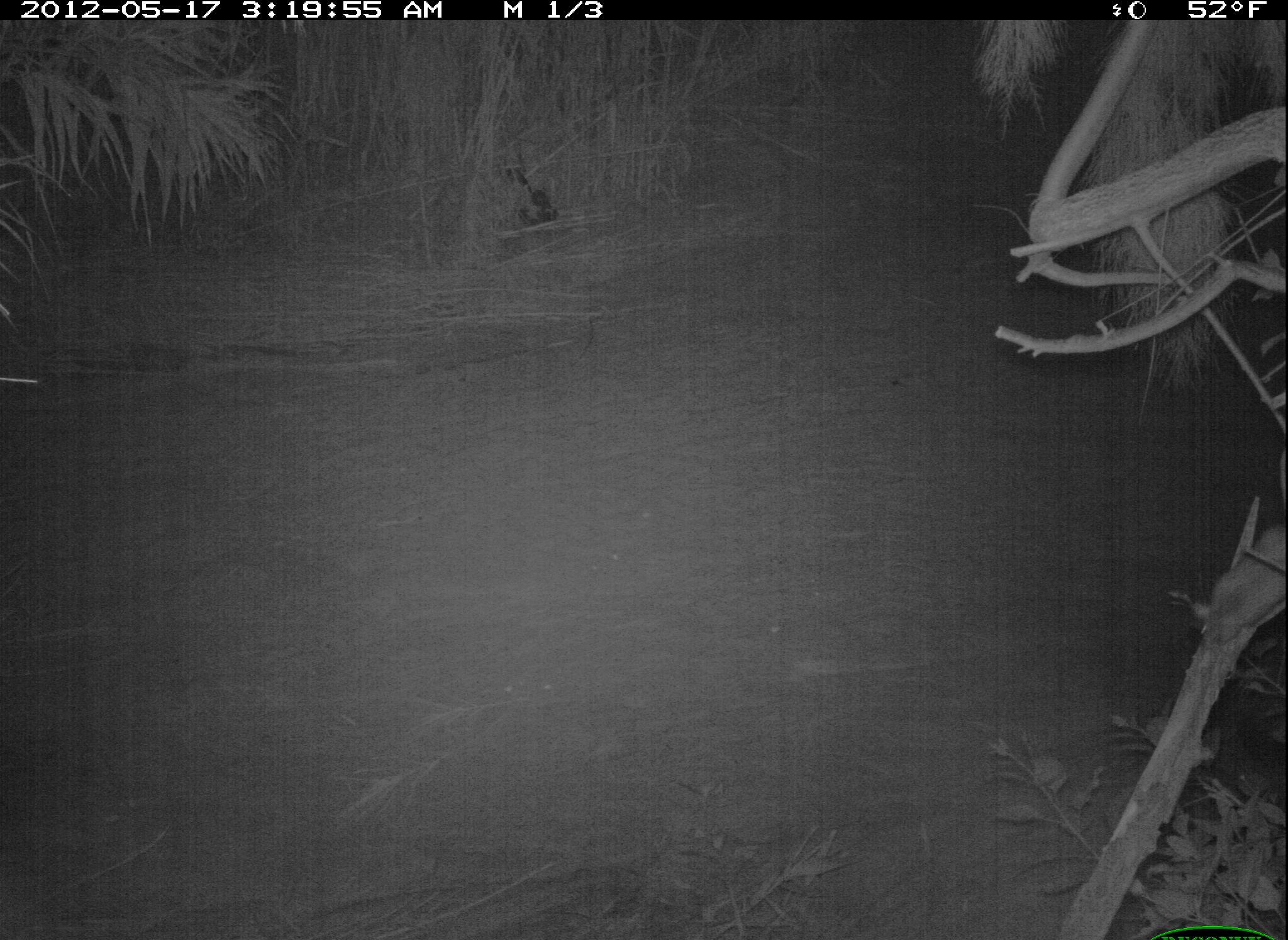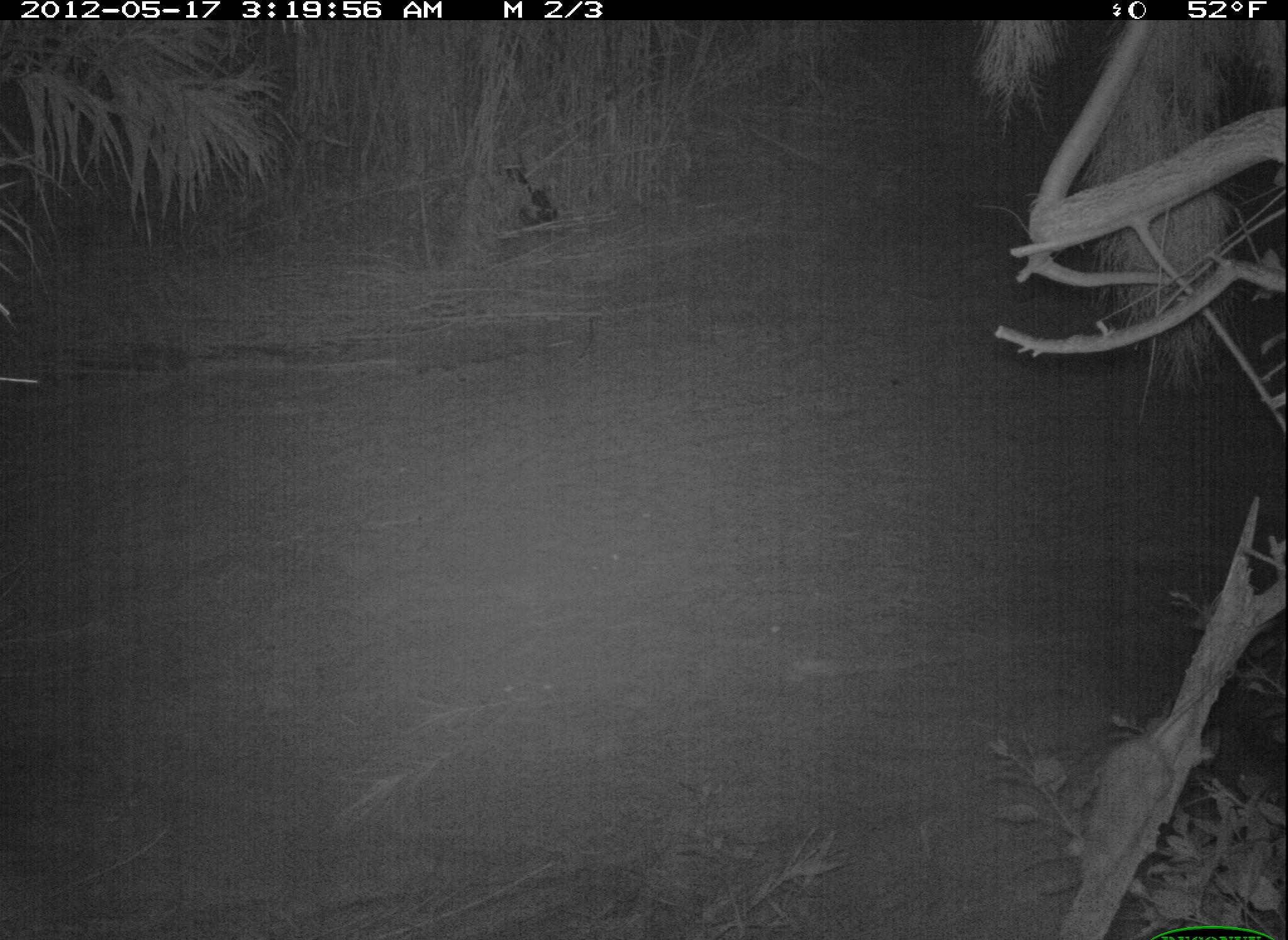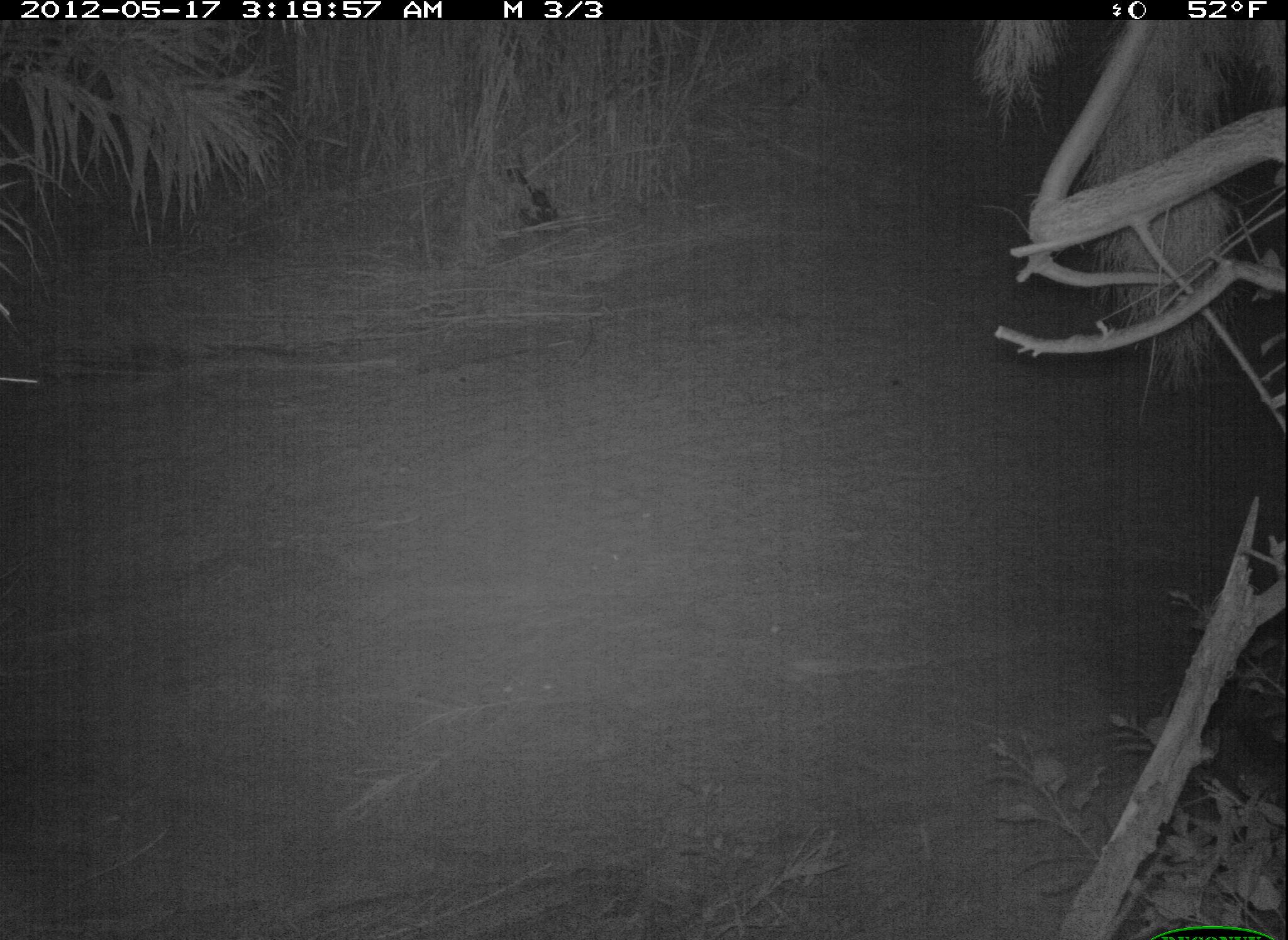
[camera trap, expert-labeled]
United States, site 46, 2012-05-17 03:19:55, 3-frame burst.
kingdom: Animalia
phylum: Chordata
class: Mammalia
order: Rodentia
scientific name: Rodentia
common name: rodent